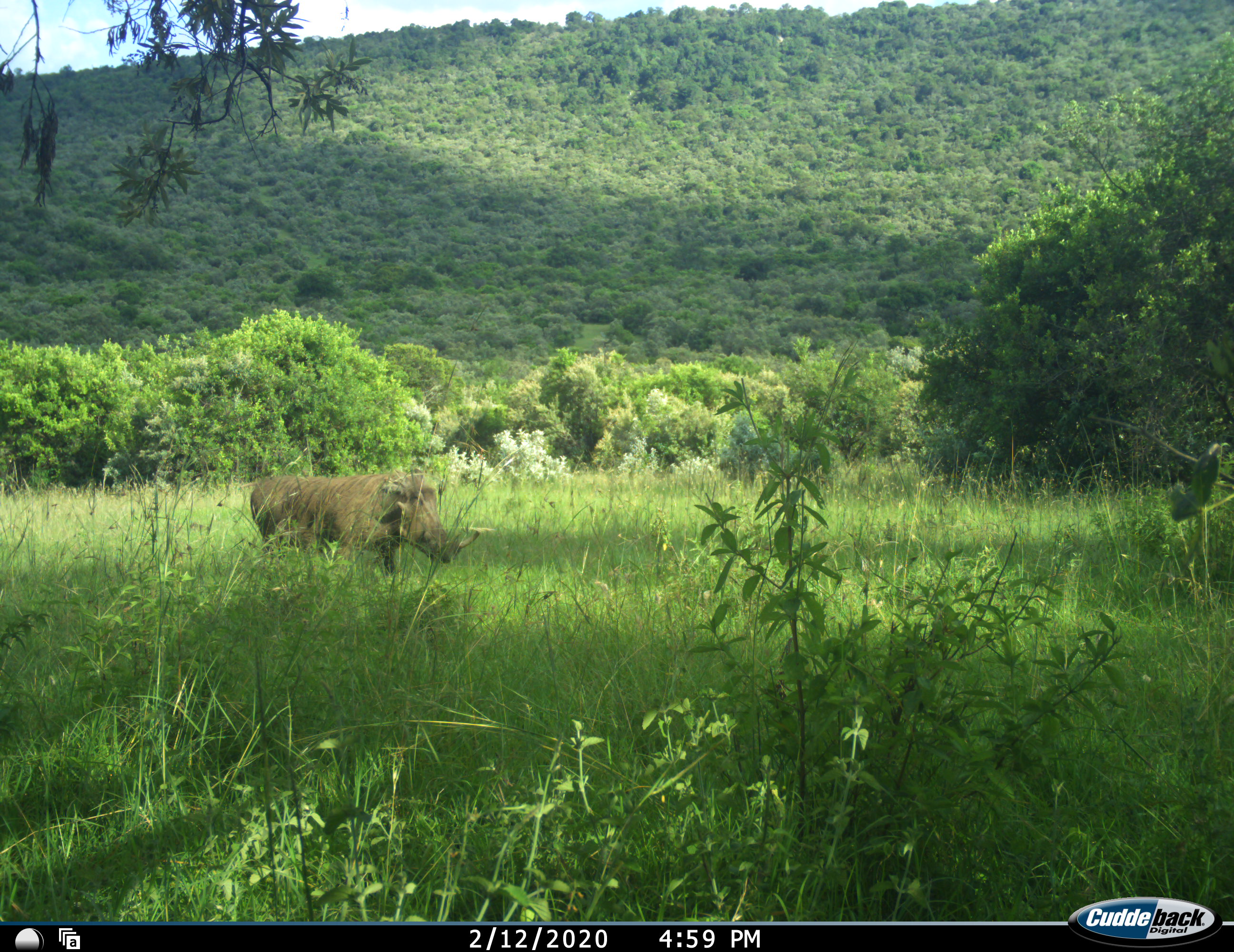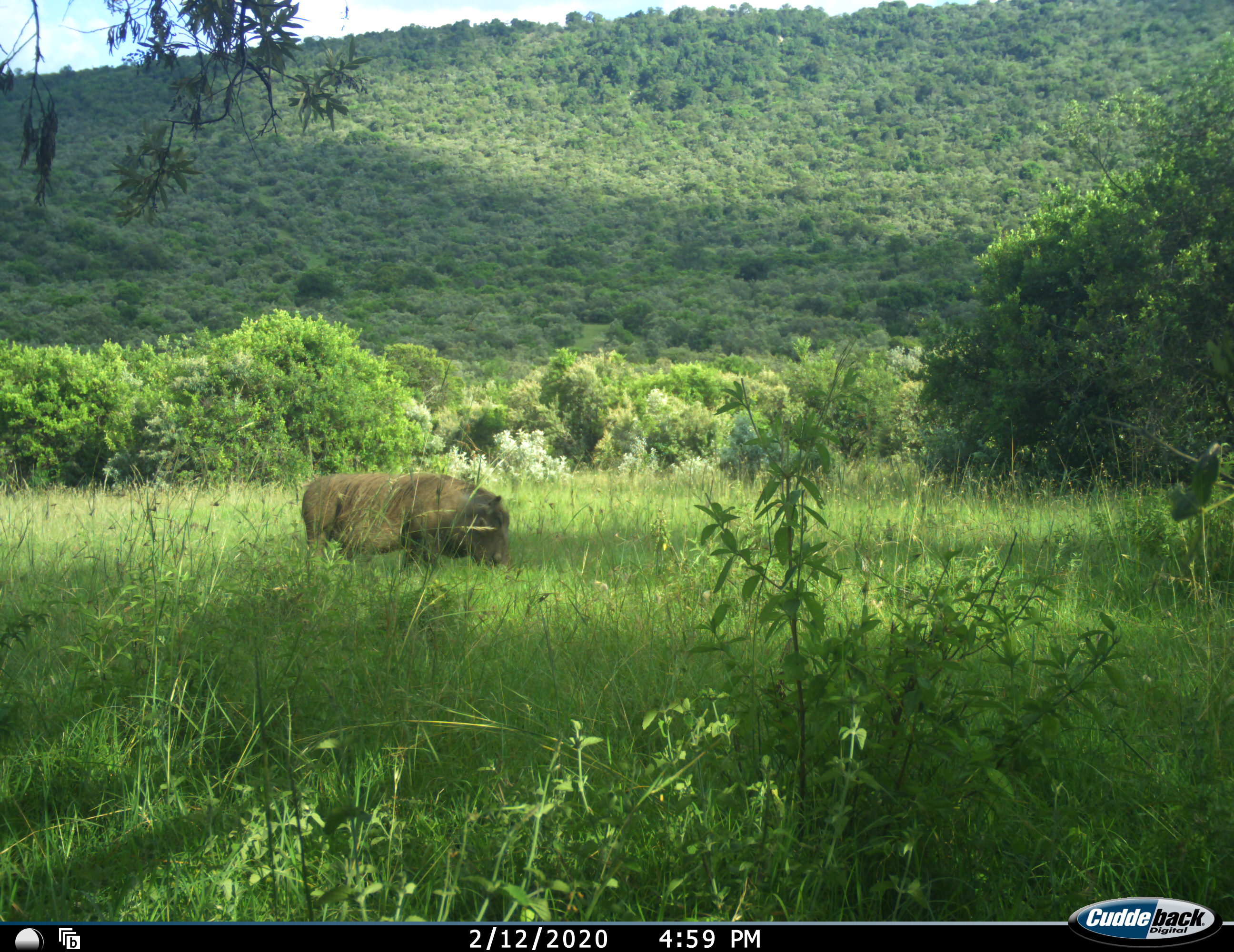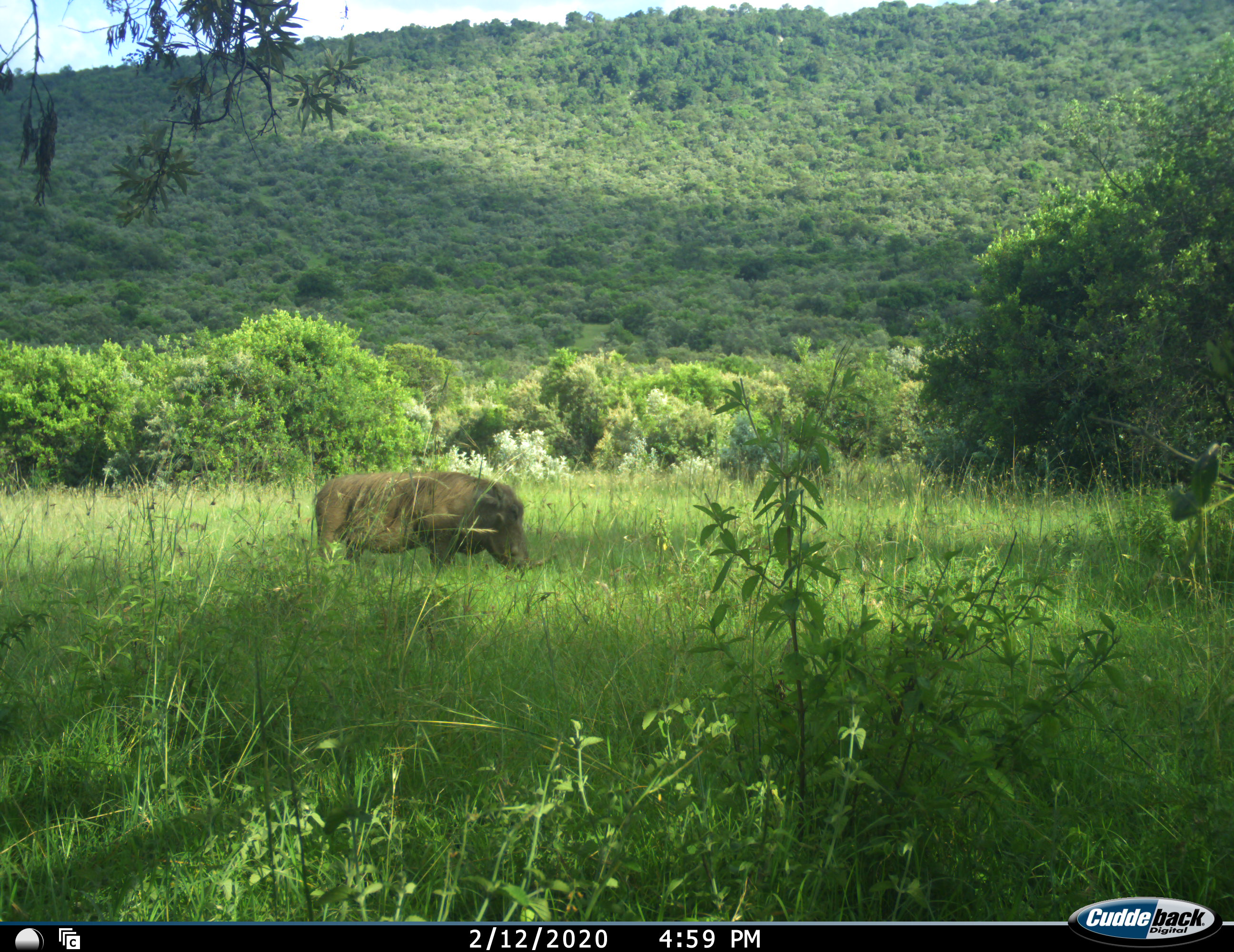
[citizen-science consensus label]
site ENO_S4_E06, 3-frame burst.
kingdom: Animalia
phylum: Chordata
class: Mammalia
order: Artiodactyla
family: Suidae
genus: Phacochoerus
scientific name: Phacochoerus africanus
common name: warthog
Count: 1.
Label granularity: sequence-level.